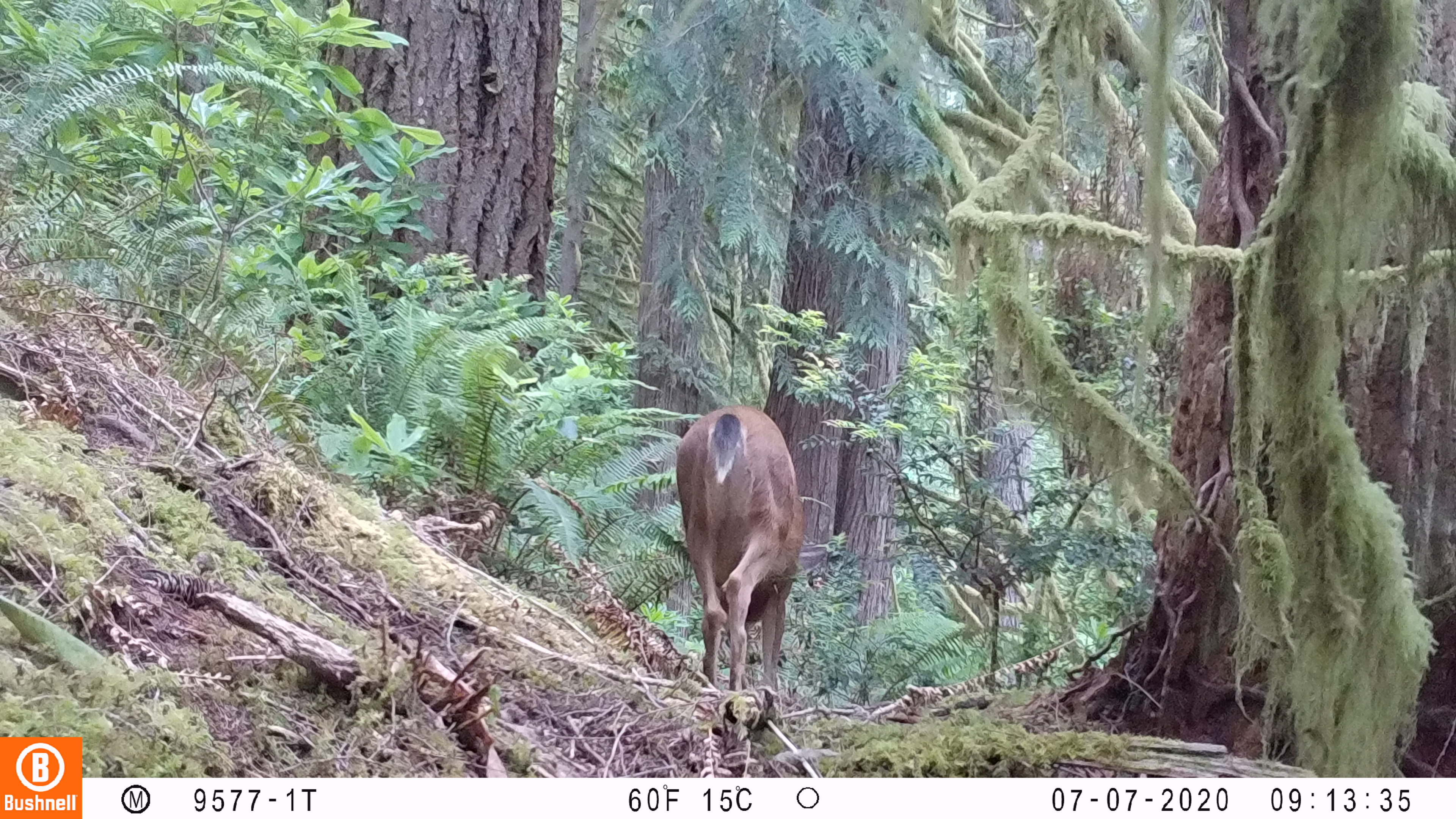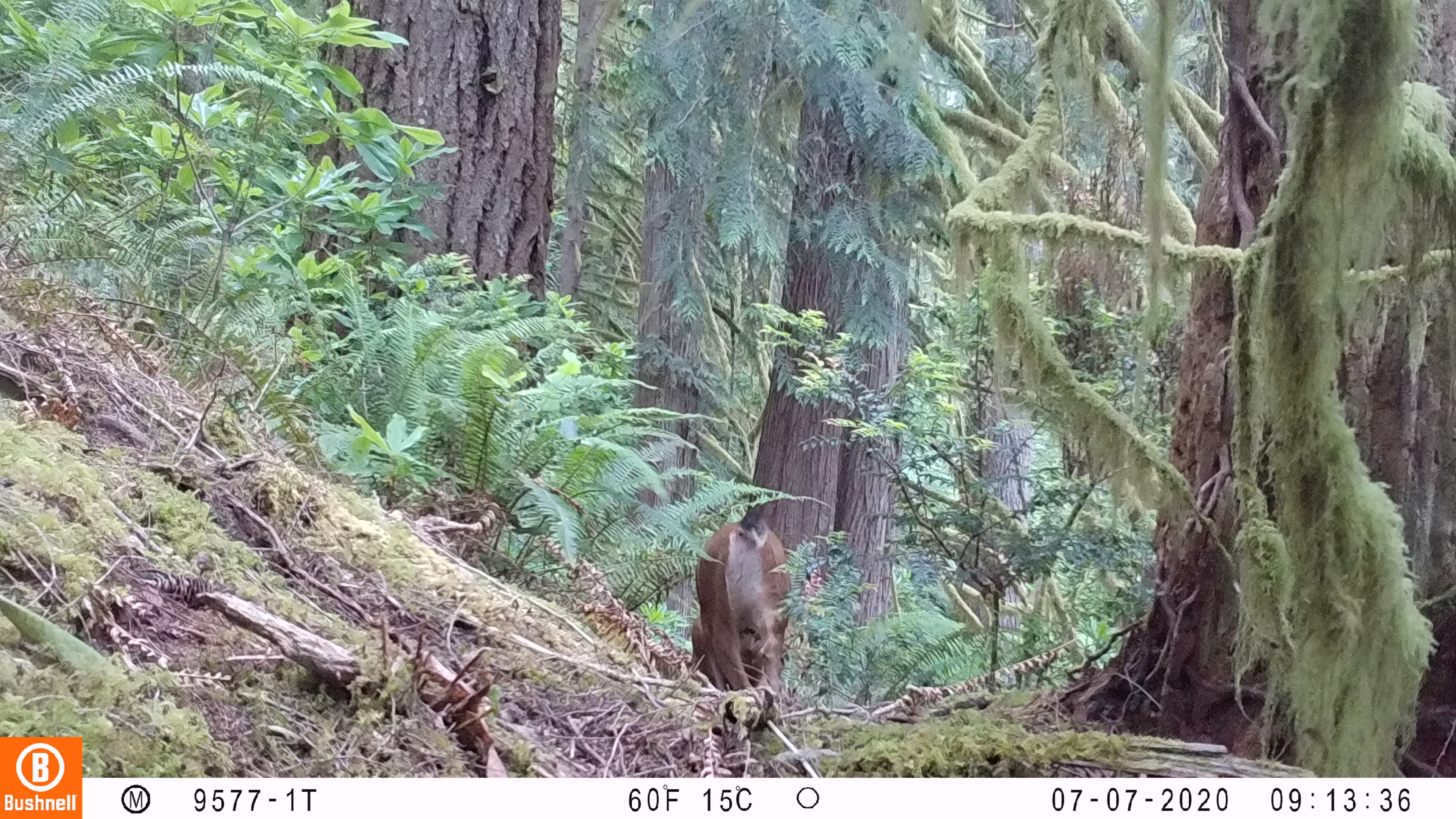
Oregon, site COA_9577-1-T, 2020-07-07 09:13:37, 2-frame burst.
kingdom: Animalia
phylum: Chordata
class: Mammalia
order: Artiodactyla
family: Cervidae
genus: Odocoileus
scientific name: Odocoileus hemionus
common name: black-tailed deer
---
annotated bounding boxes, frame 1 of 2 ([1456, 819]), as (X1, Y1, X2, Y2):
black-tailed deer: (672, 404, 814, 687)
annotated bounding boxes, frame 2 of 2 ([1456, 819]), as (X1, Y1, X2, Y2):
black-tailed deer: (690, 497, 799, 700)